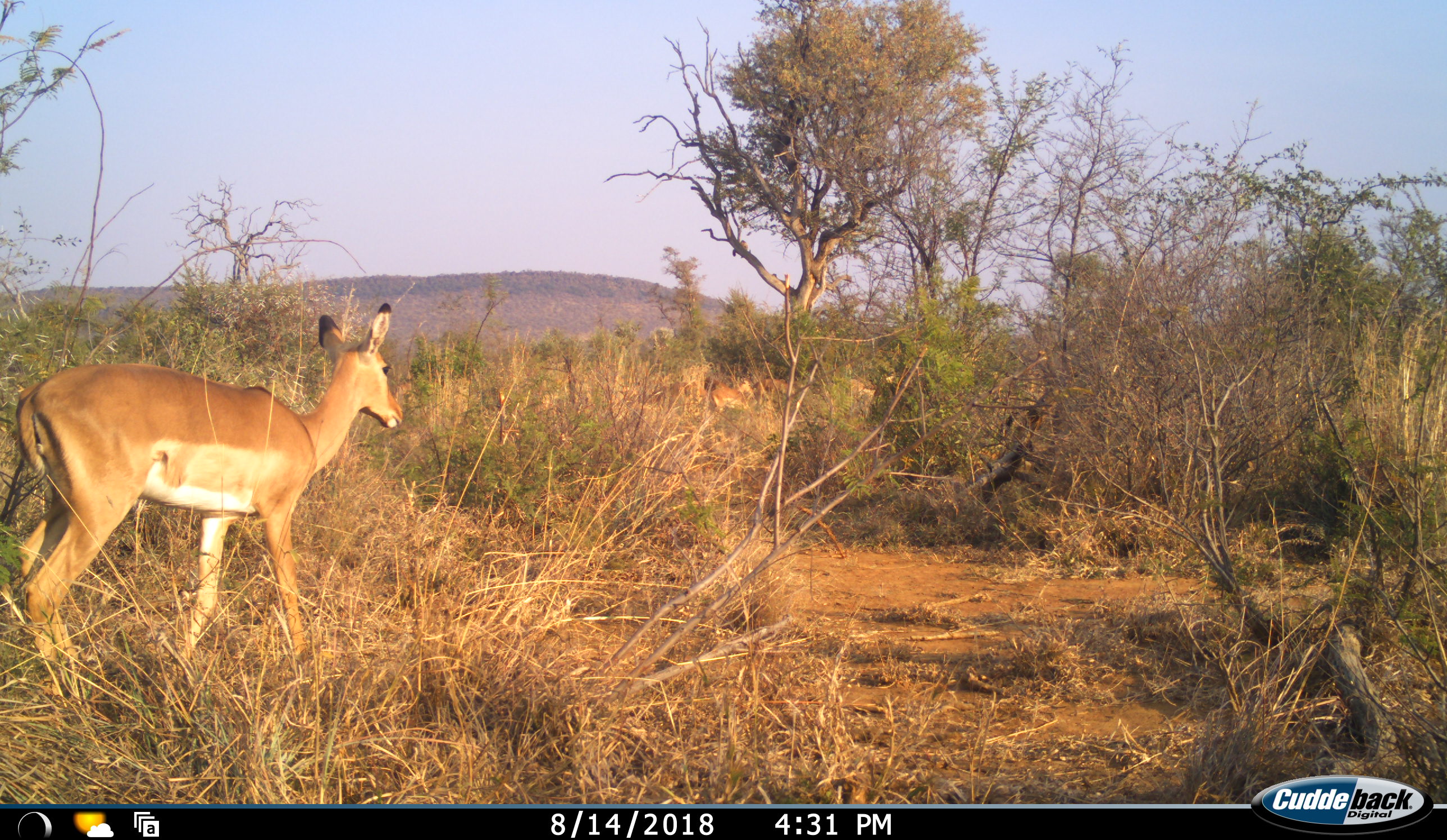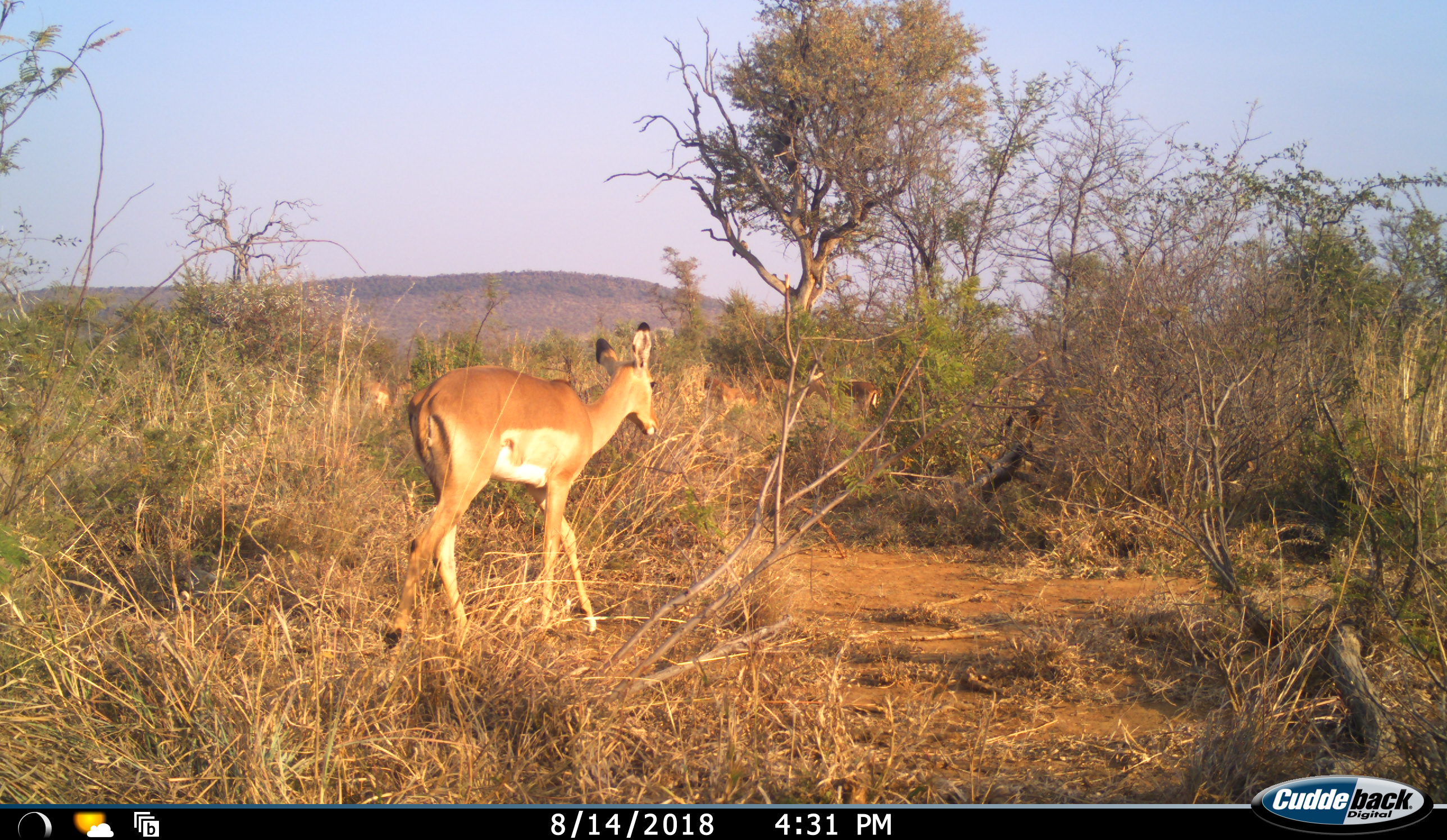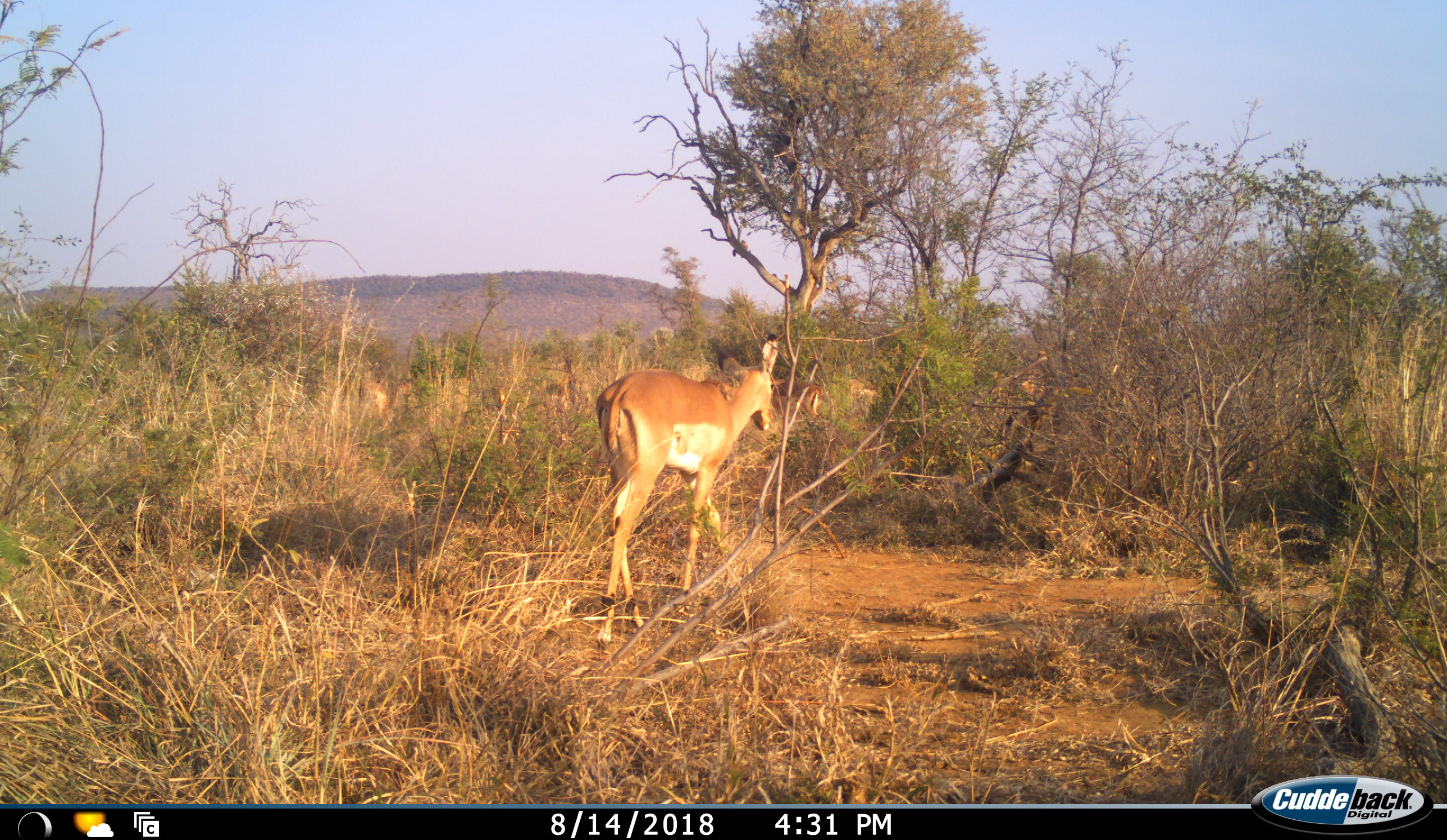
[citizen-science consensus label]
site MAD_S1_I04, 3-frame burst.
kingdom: Animalia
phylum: Chordata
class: Mammalia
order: Artiodactyla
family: Bovidae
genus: Aepyceros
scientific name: Aepyceros melampus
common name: impala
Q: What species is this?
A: Impala (Aepyceros melampus).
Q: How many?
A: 4.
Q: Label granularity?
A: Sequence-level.